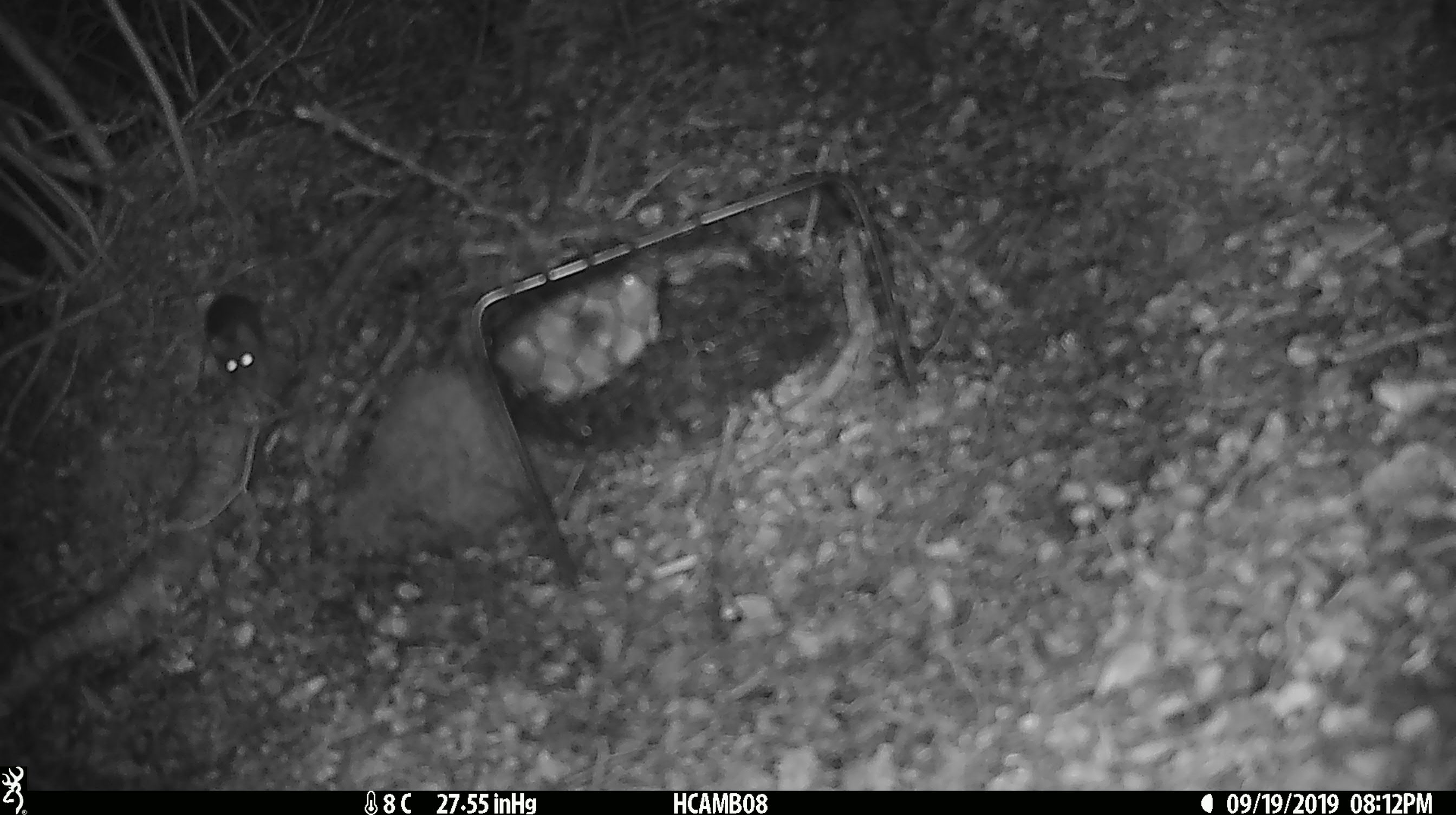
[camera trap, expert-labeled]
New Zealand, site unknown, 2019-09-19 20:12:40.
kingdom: Animalia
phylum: Chordata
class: Mammalia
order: Rodentia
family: Muridae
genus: Mus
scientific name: Mus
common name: mouse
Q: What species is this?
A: Mouse (Mus).